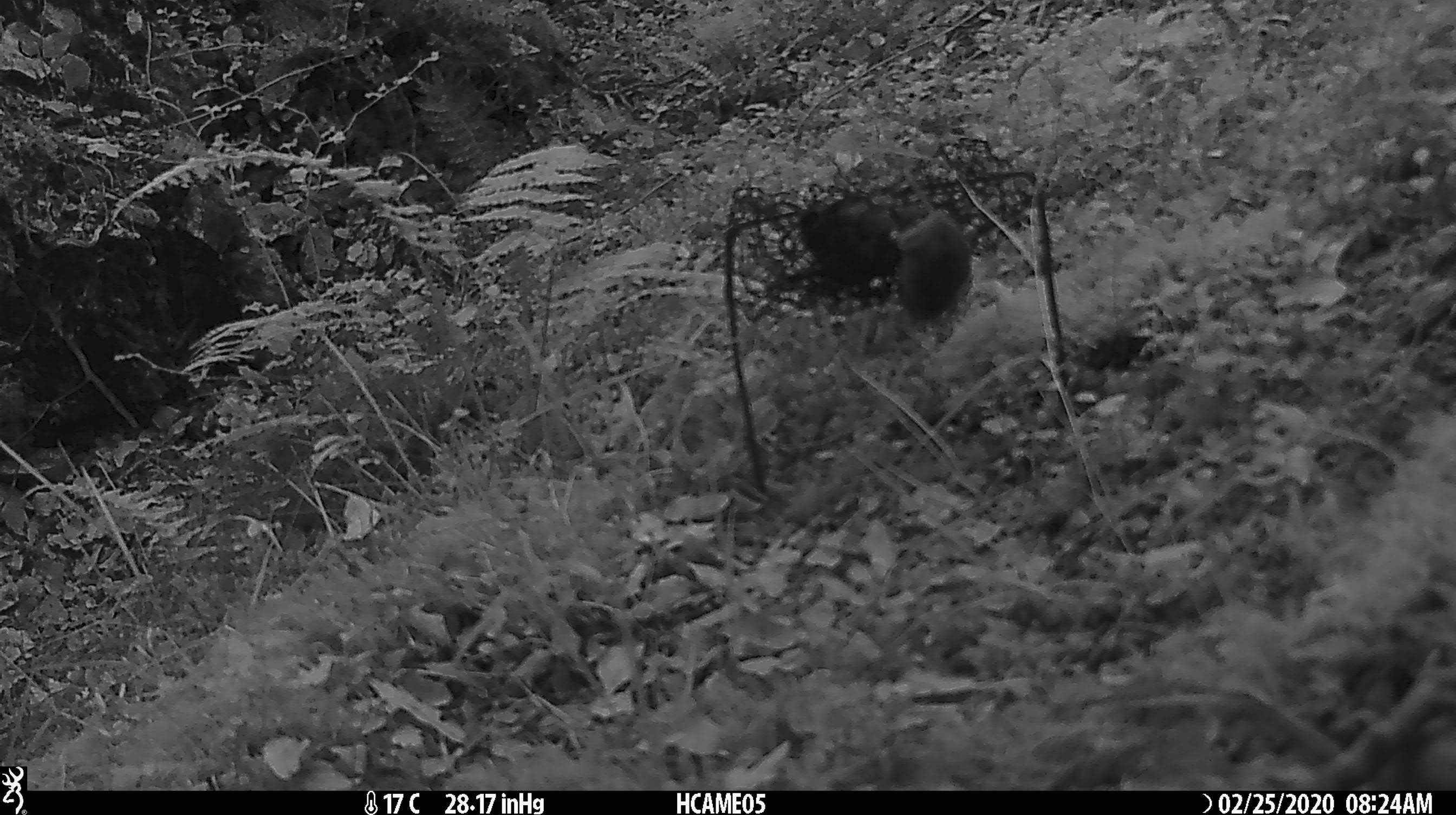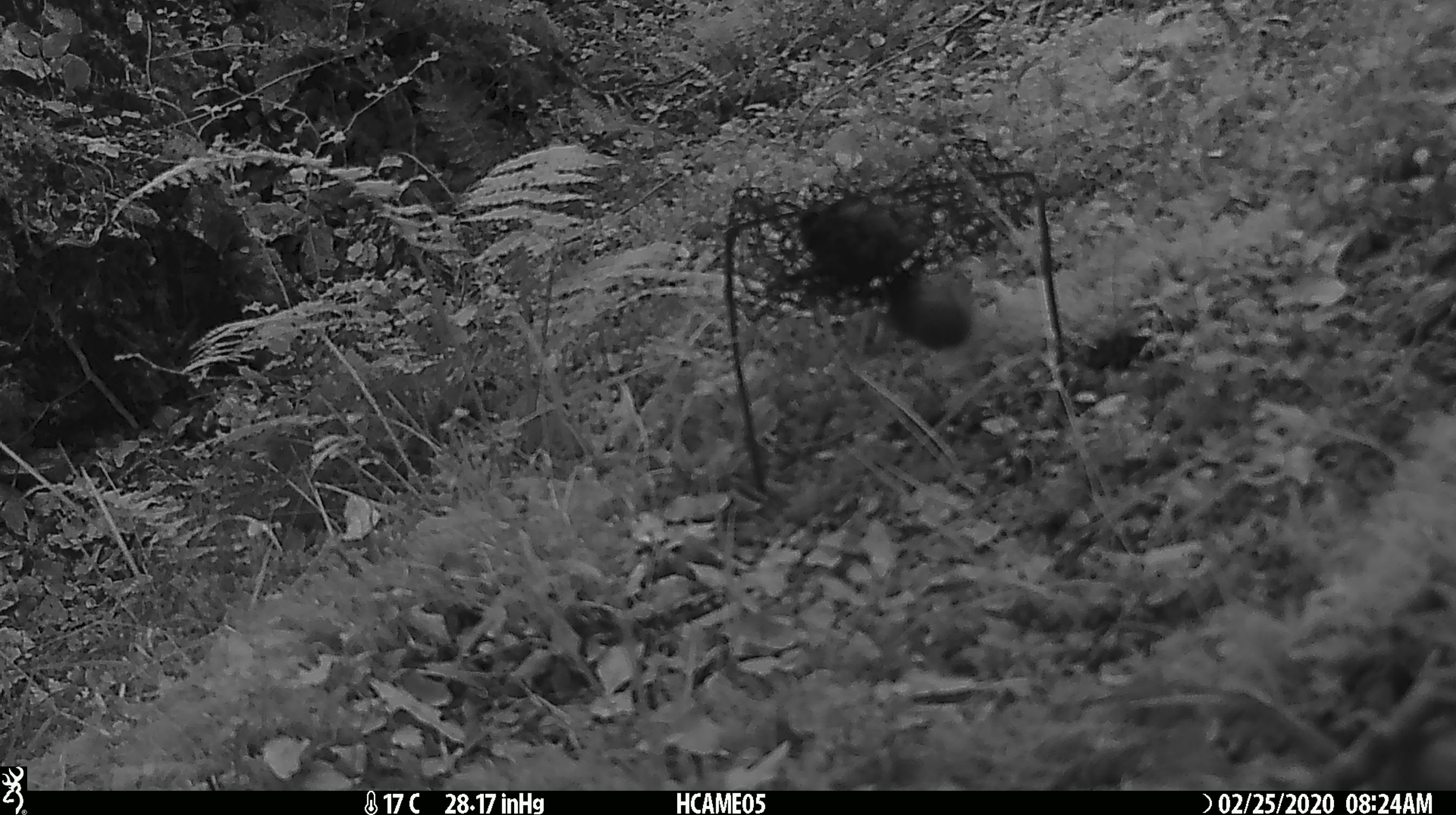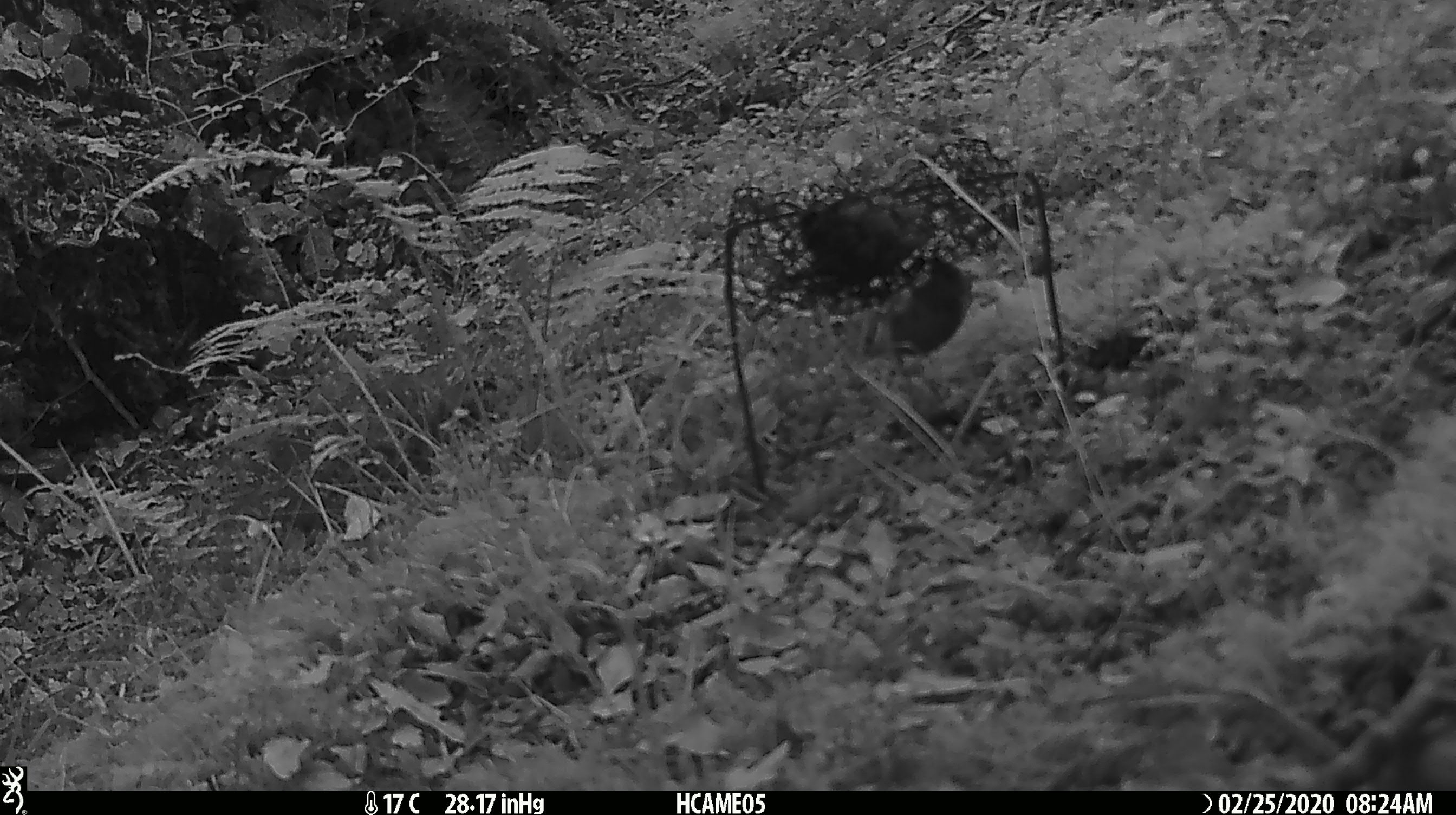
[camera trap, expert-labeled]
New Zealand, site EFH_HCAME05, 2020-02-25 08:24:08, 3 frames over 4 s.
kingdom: Animalia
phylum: Chordata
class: Mammalia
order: Rodentia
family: Muridae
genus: Mus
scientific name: Mus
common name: mouse